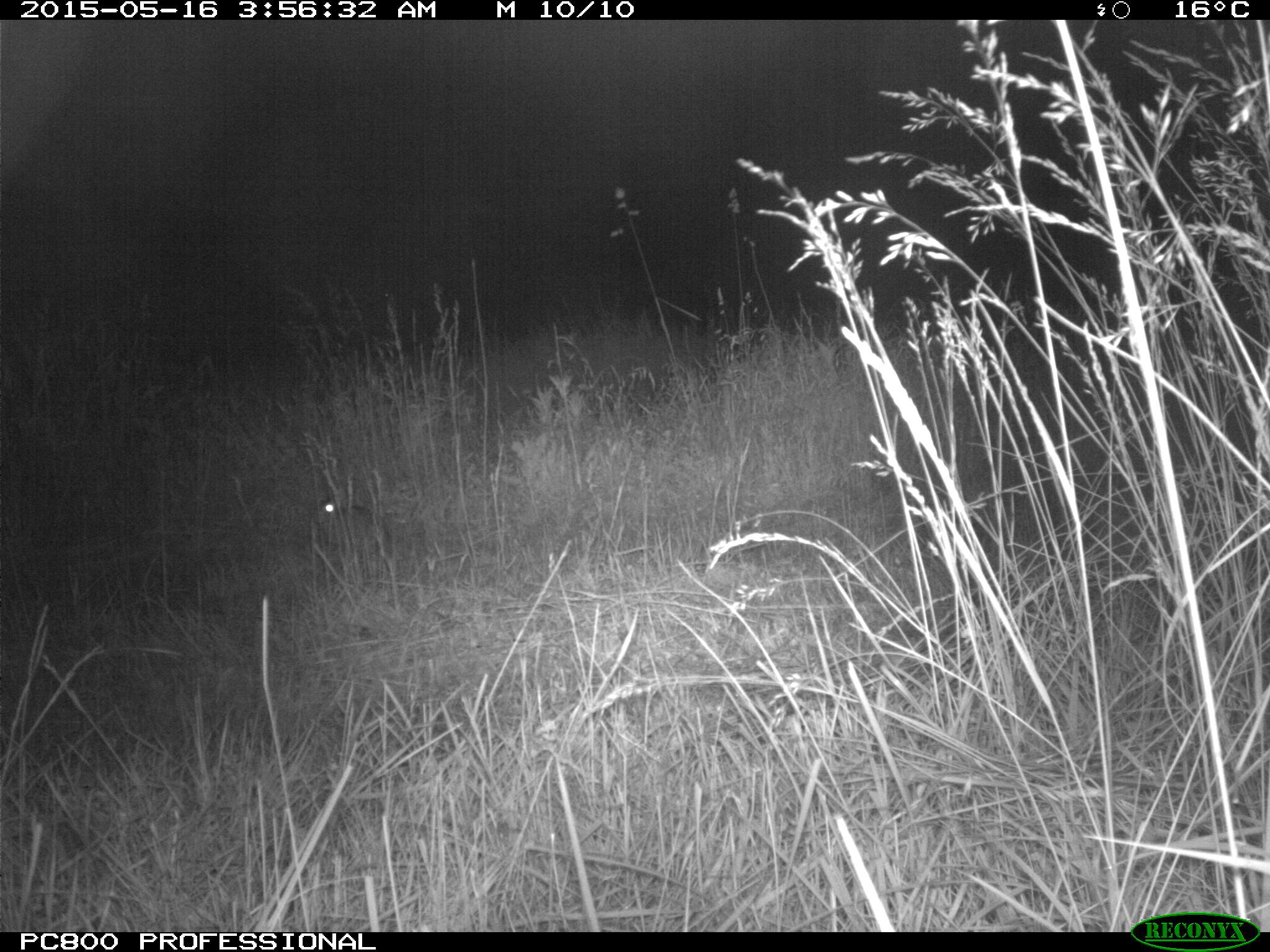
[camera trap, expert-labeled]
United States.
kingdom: Animalia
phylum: Chordata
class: Mammalia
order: Lagomorpha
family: Leporidae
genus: Sylvilagus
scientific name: Sylvilagus floridanus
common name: eastern cottontail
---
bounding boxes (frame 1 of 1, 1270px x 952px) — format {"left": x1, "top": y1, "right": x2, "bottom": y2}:
Eastern Cottontail: {"left": 303, "top": 480, "right": 397, "bottom": 561}